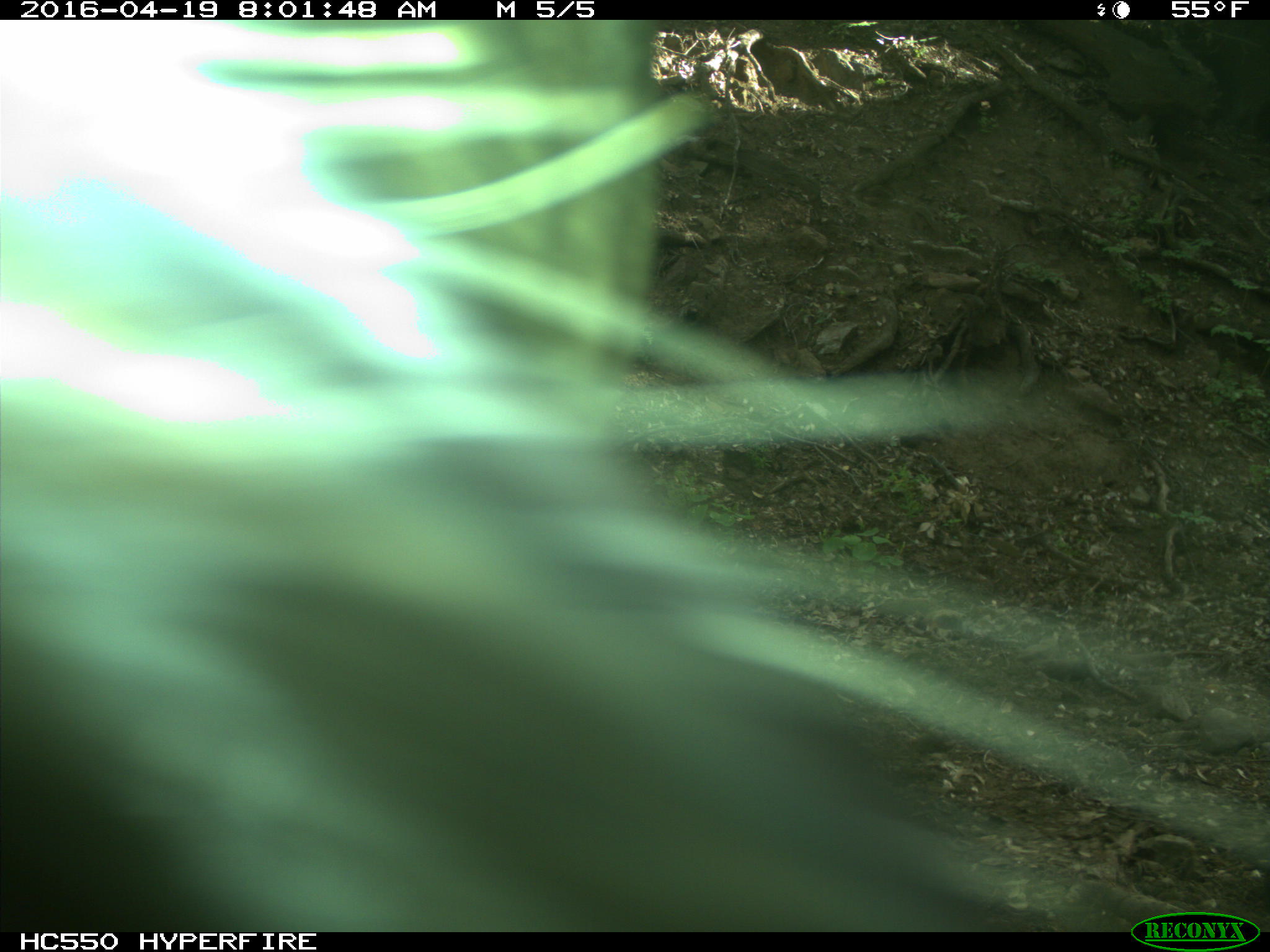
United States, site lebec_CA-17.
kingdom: Animalia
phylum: Chordata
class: Mammalia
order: Artiodactyla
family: Bovidae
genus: Bos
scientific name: Bos taurus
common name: domestic cow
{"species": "Bos taurus (domestic cow)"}